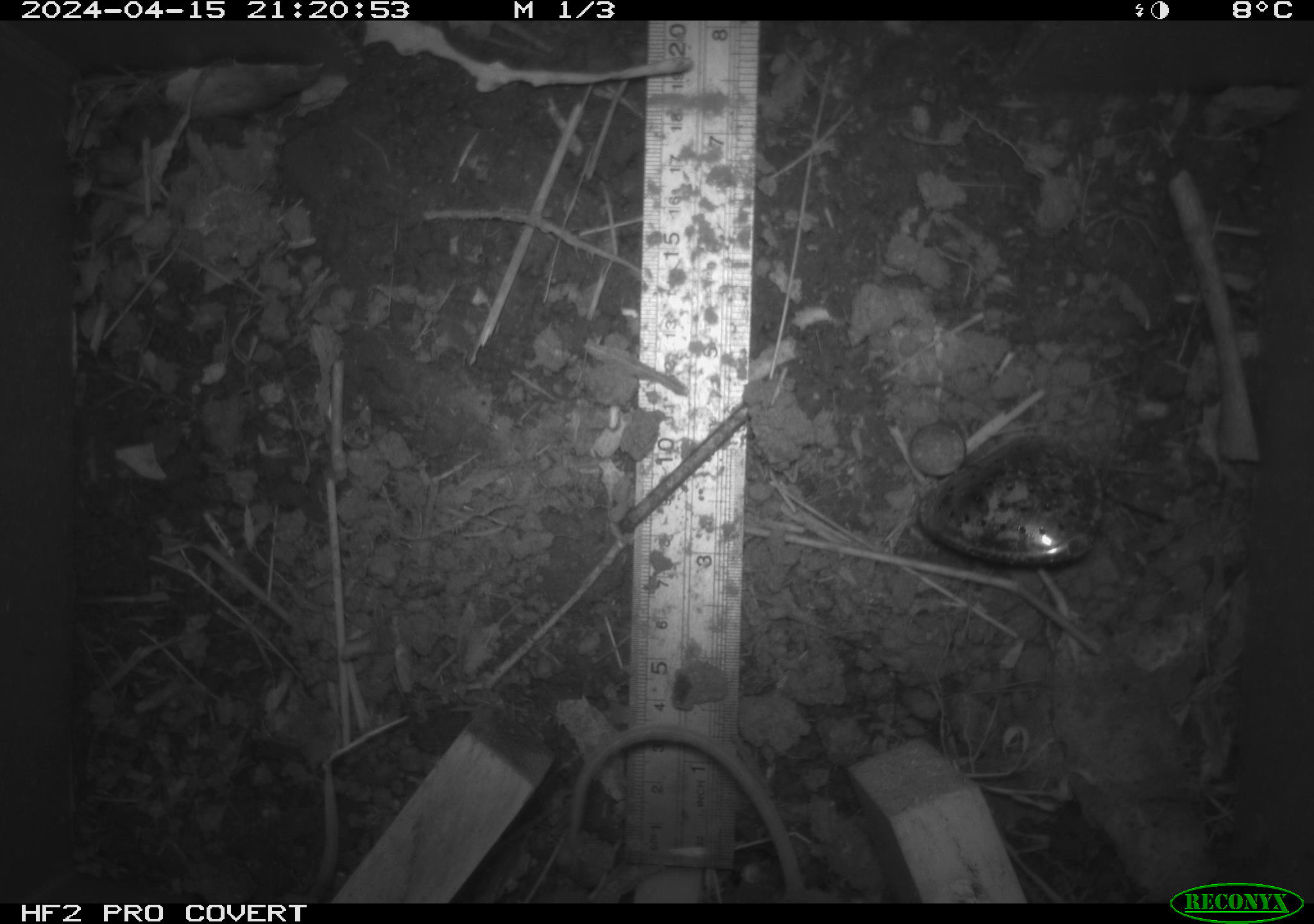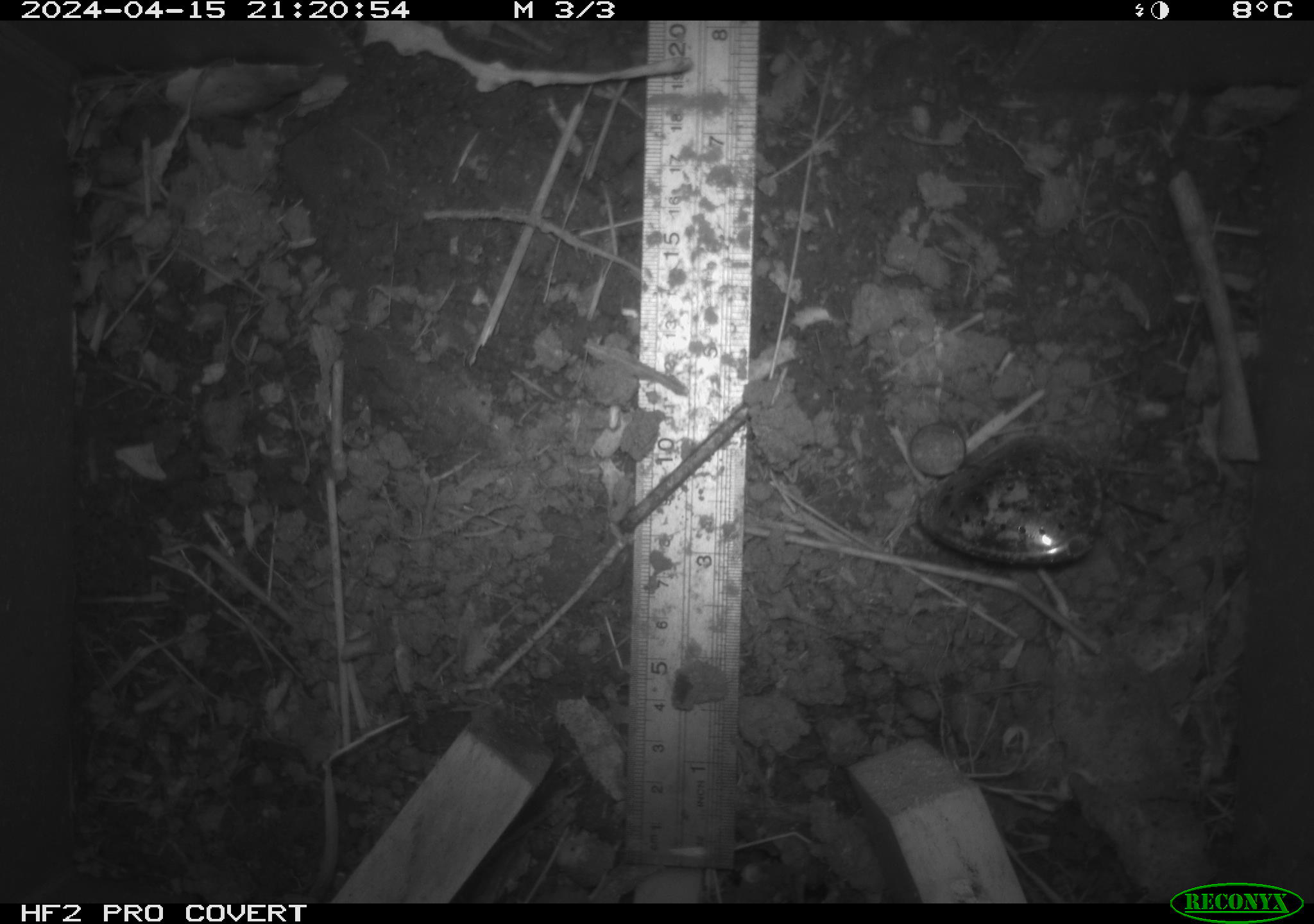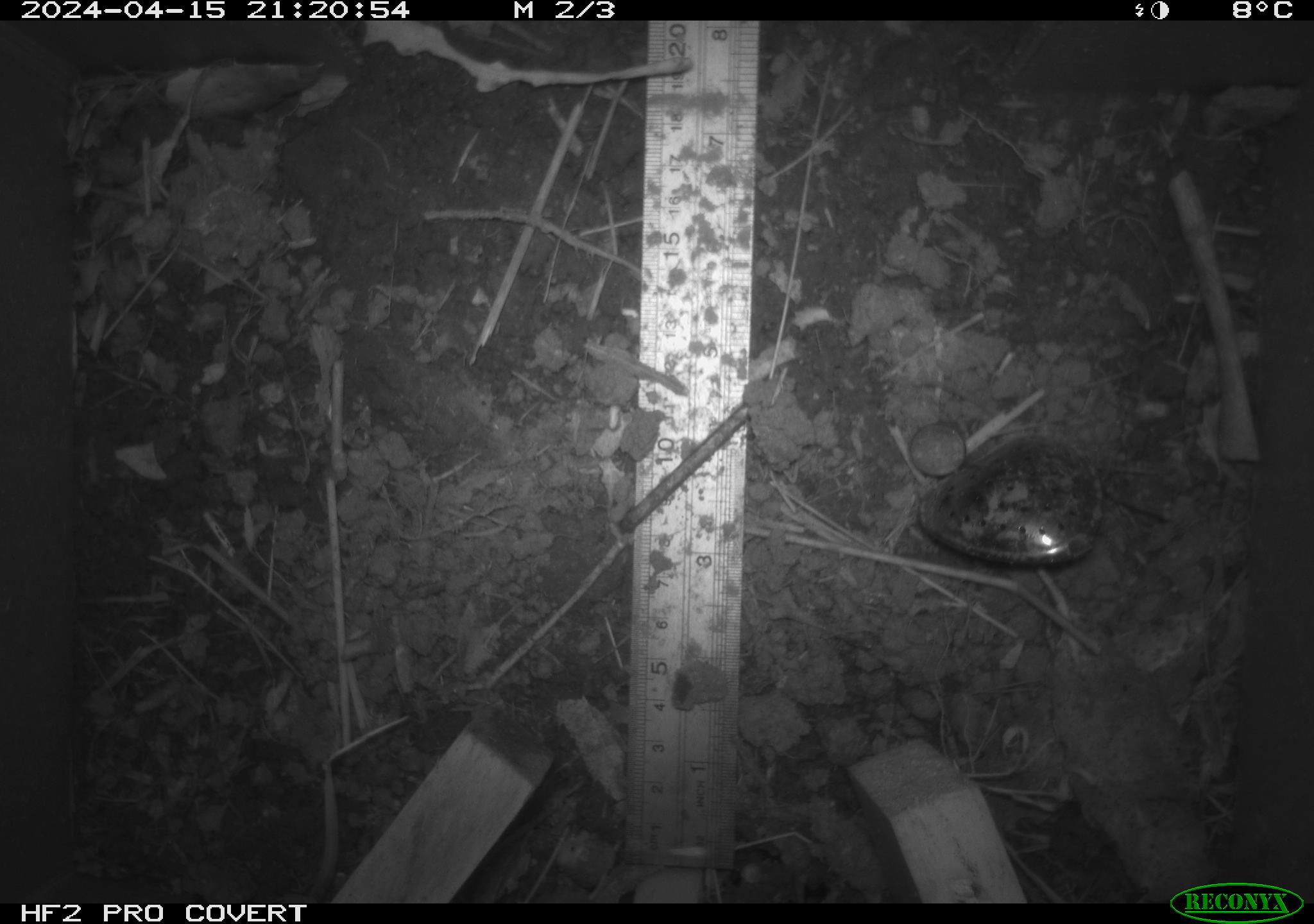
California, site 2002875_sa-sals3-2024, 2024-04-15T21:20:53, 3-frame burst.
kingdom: Animalia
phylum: Chordata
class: Mammalia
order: Rodentia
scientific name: Rodentia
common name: mouse species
Mouse species (Rodentia).